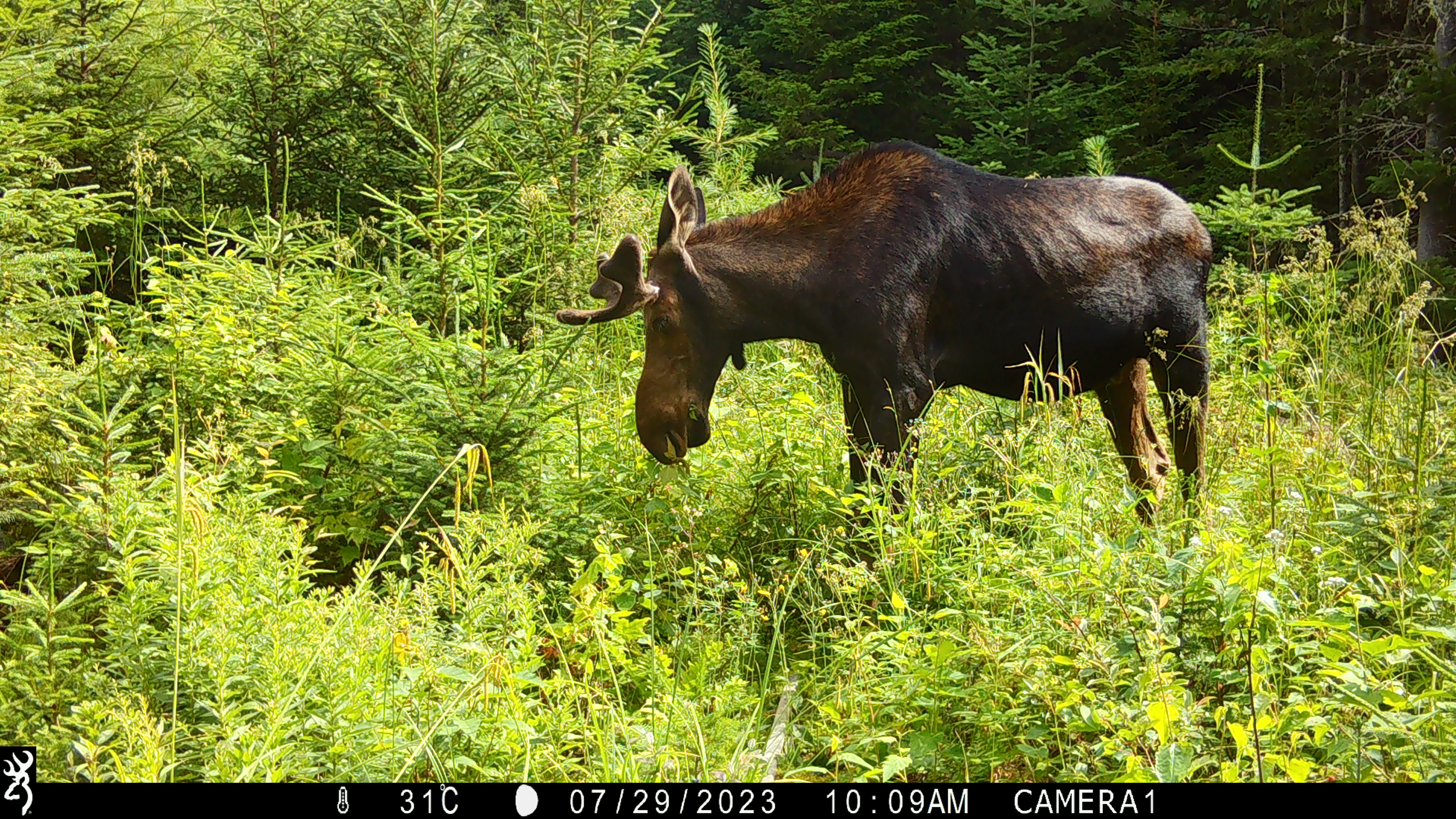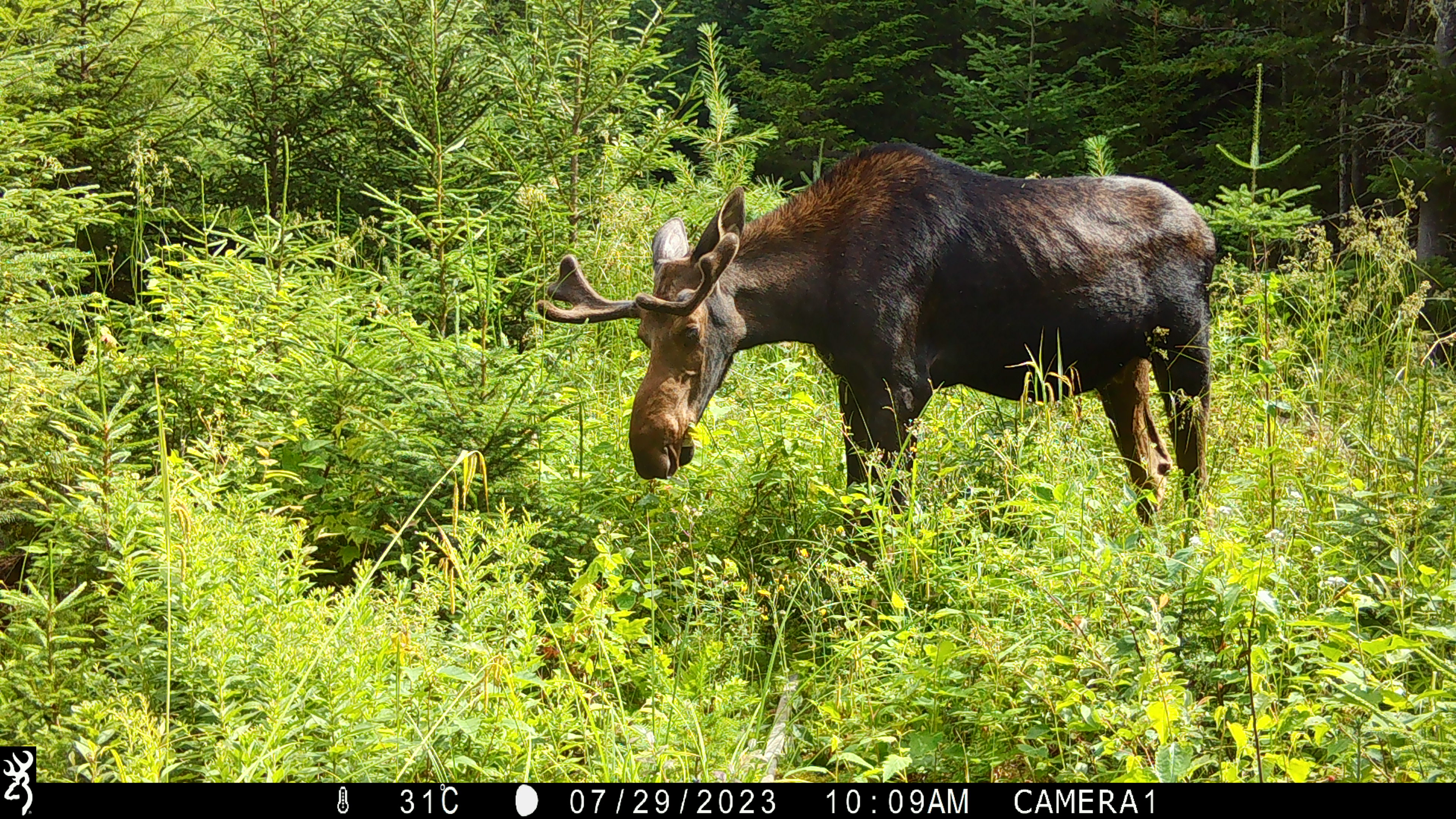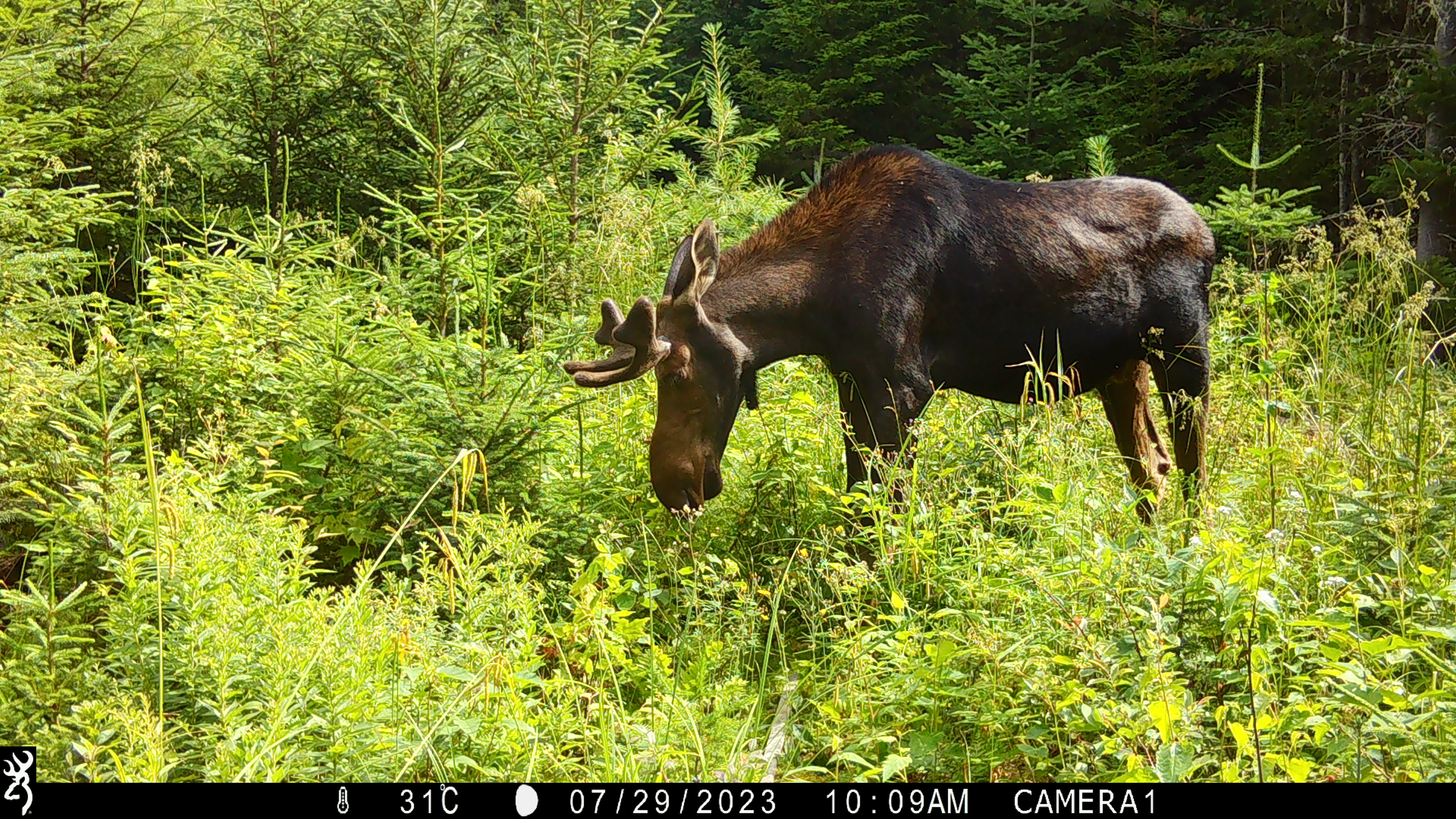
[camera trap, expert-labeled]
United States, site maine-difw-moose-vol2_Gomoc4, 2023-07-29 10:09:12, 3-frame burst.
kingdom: Animalia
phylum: Chordata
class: Mammalia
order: Artiodactyla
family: Cervidae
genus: Alces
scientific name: Alces alces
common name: moose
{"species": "moose (Alces alces)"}